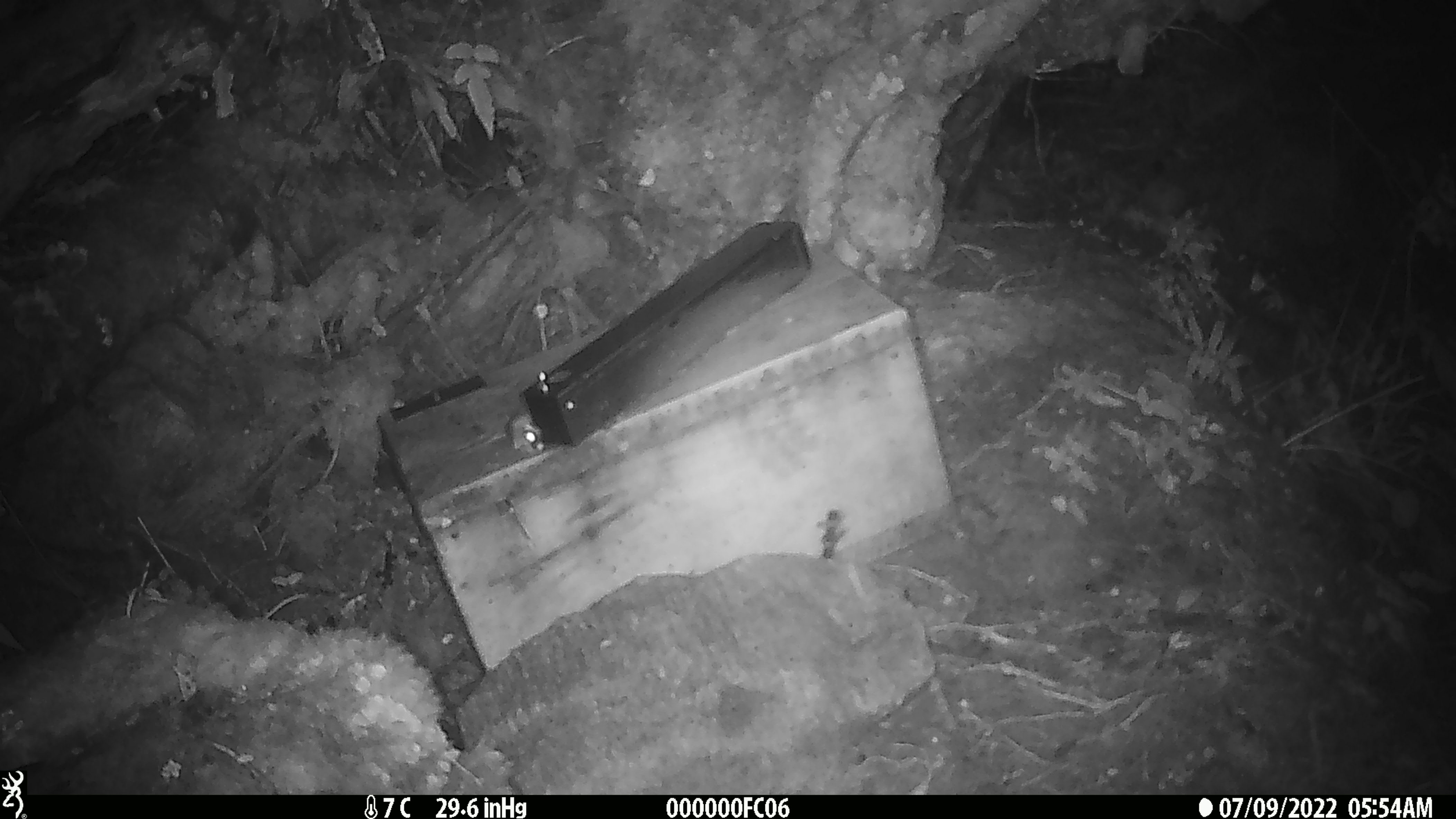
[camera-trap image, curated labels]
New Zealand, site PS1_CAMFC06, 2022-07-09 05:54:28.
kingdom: Animalia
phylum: Chordata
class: Mammalia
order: Rodentia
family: Muridae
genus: Mus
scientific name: Mus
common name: mouse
Mouse (Mus).